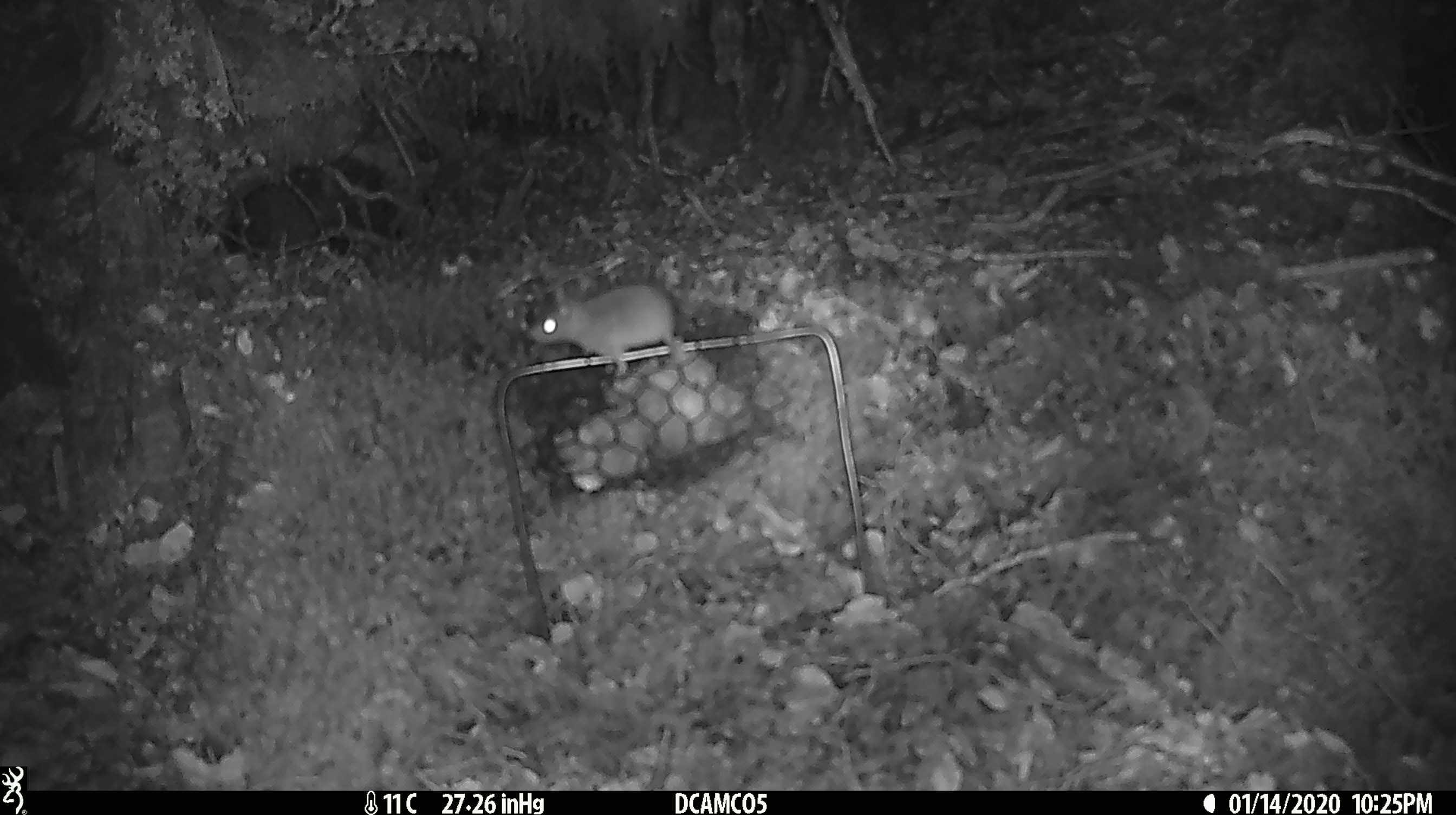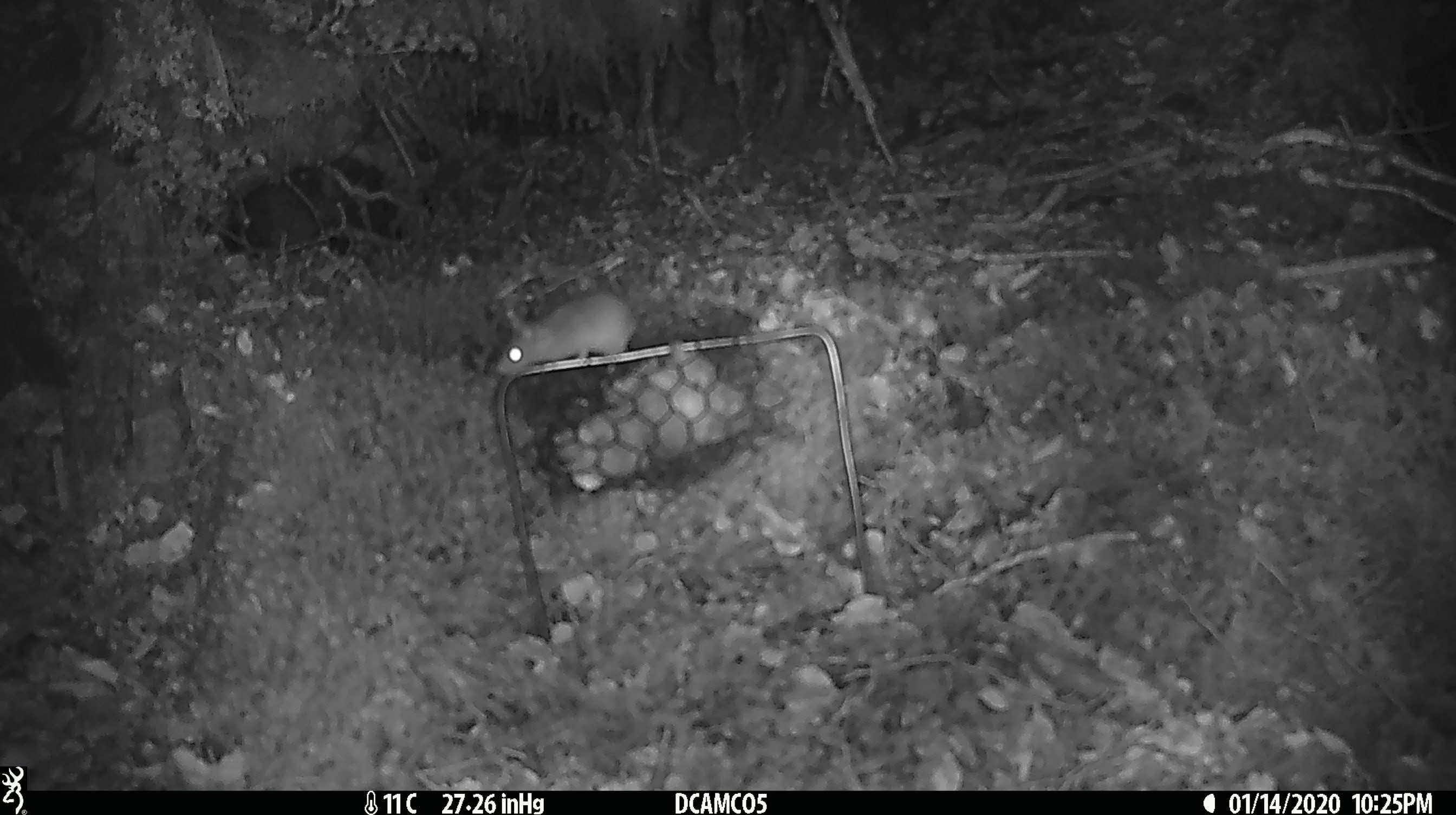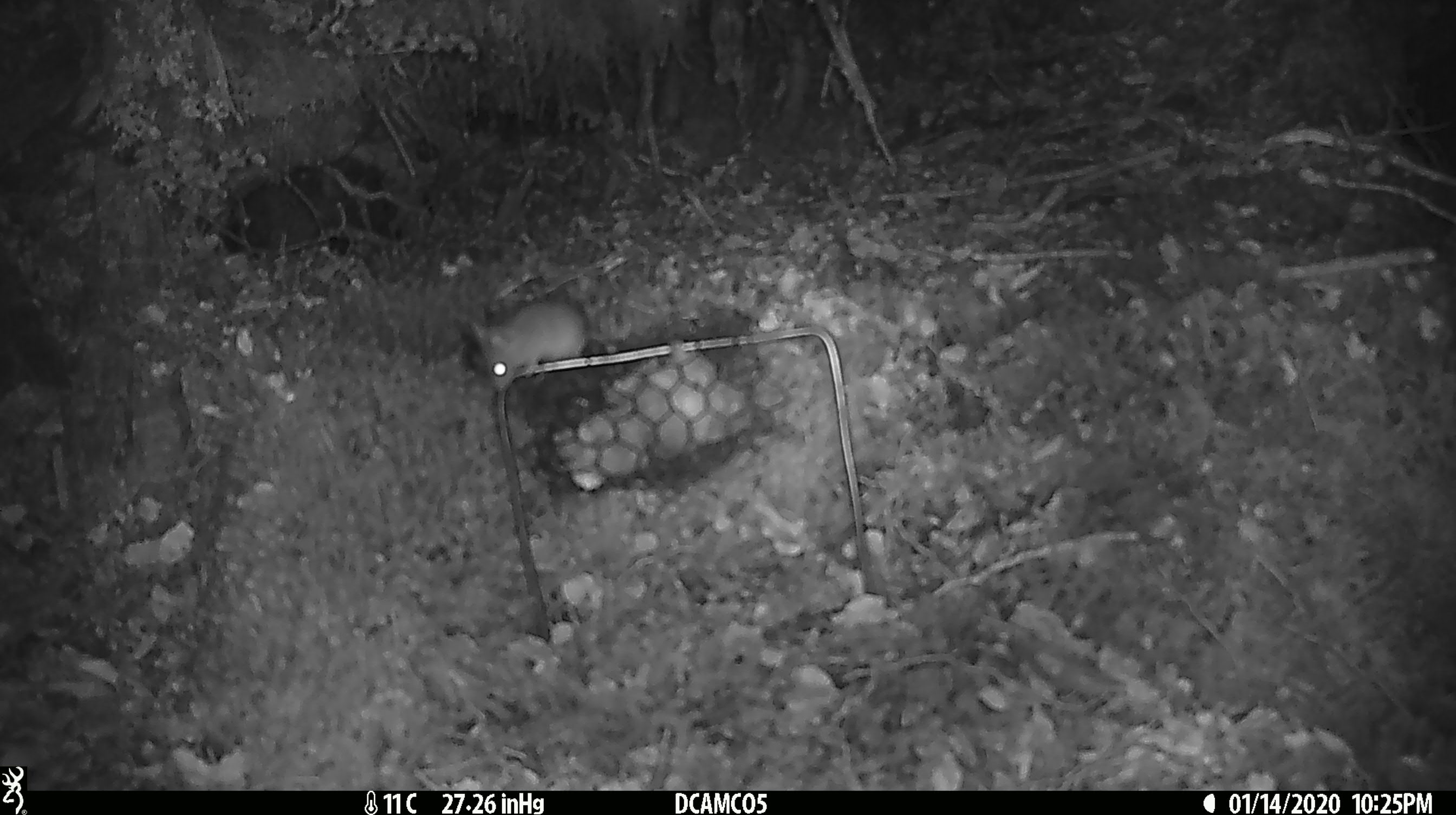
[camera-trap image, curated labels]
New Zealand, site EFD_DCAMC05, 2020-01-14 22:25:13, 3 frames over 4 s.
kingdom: Animalia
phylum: Chordata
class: Mammalia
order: Rodentia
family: Muridae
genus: Mus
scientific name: Mus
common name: mouse